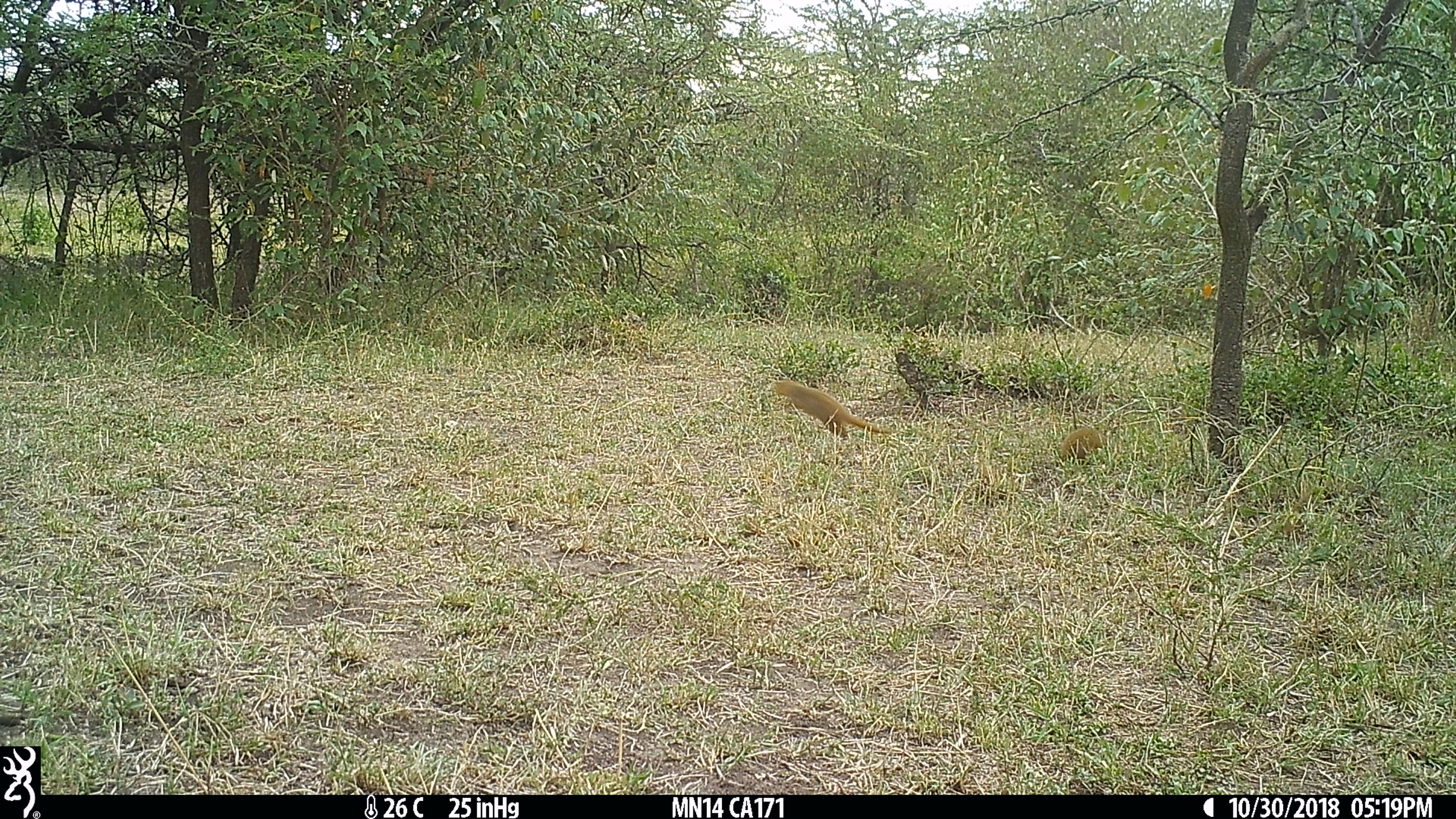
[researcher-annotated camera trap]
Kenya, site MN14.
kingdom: Animalia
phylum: Chordata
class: Mammalia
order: Carnivora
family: Herpestidae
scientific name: Herpestidae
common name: mongoose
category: mongoose other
Mongoose other (mongoose) (Herpestidae).